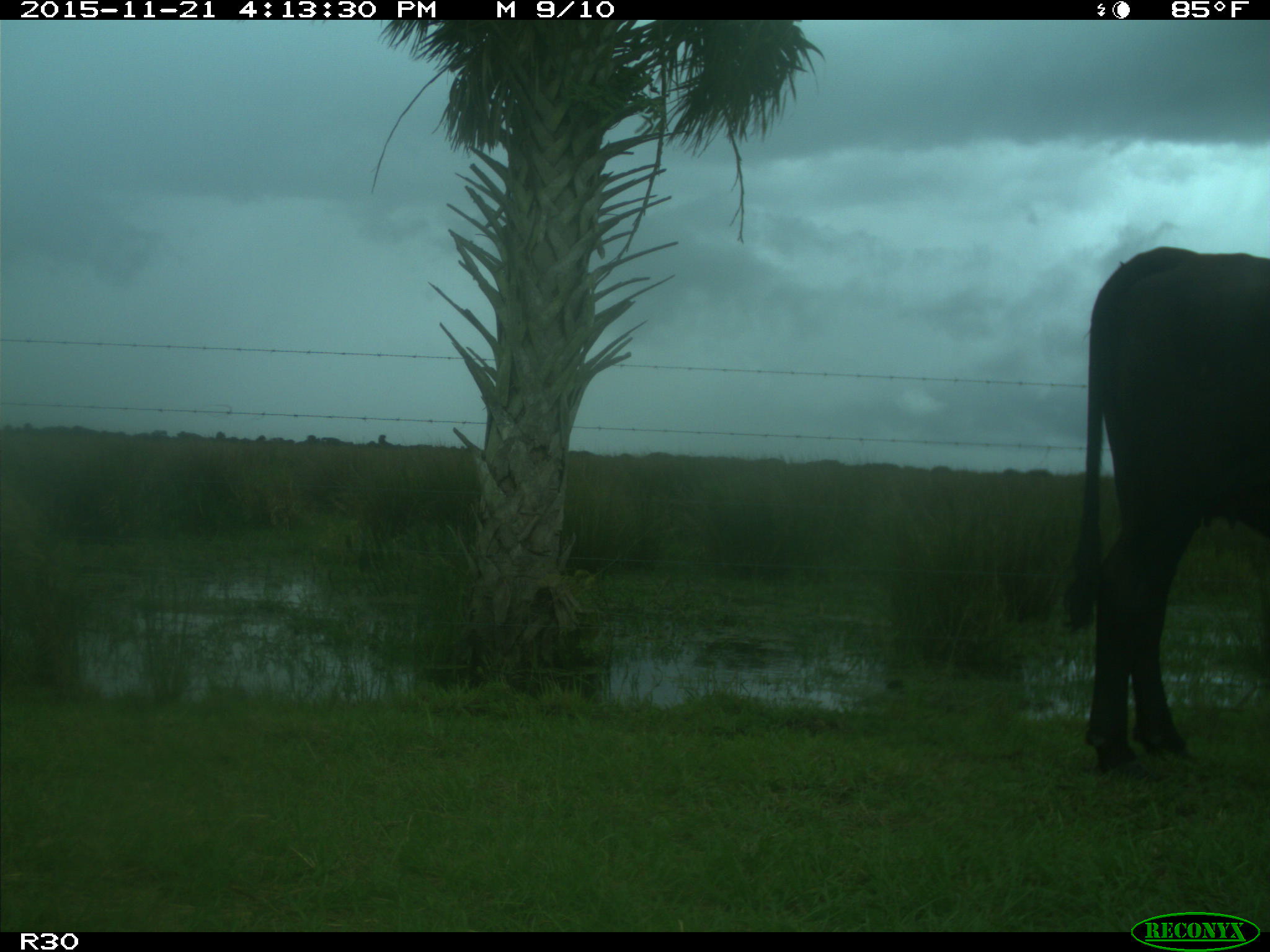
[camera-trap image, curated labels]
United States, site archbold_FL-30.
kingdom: Animalia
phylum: Chordata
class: Mammalia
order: Artiodactyla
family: Bovidae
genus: Bos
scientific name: Bos taurus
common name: domestic cow